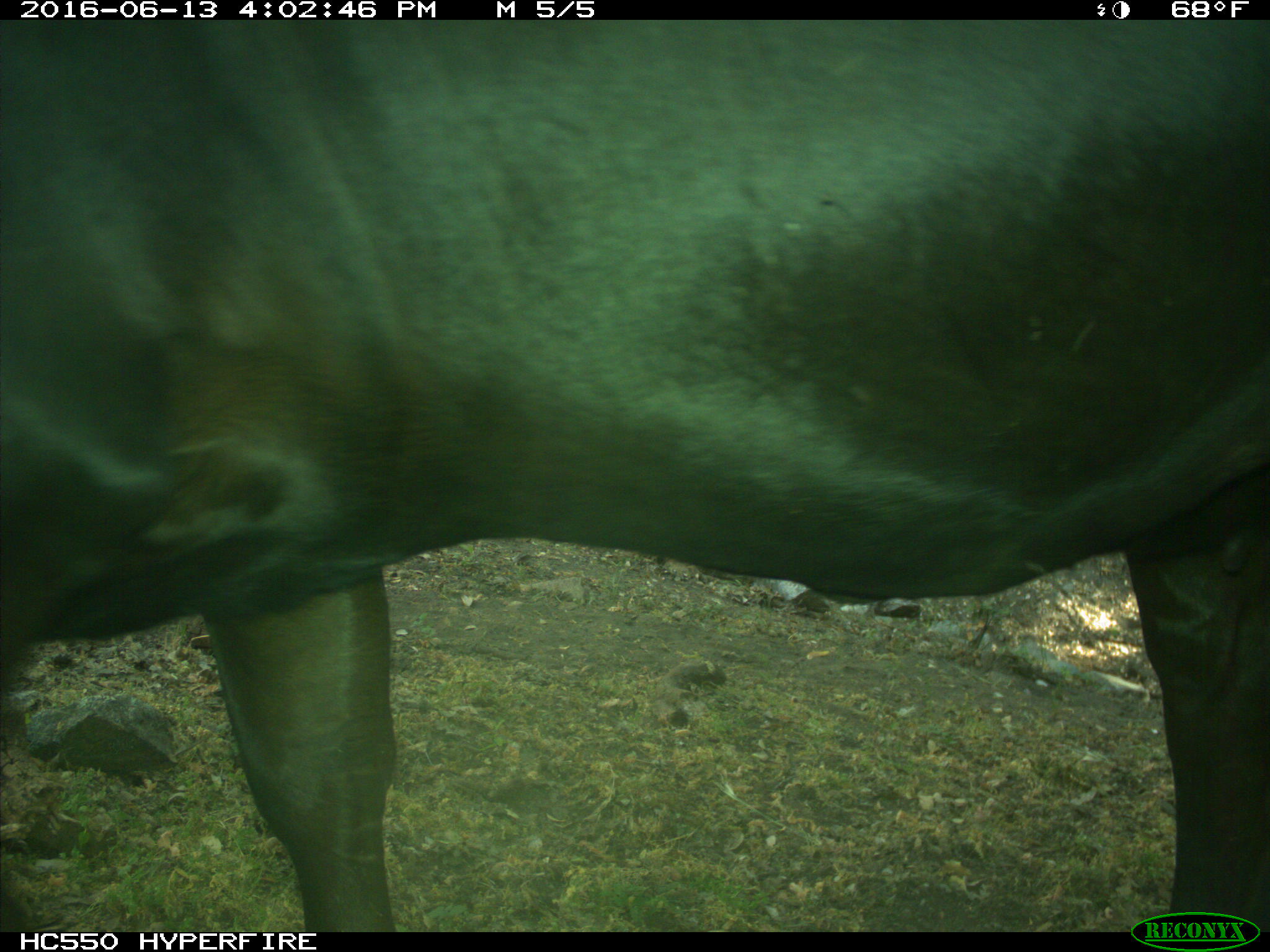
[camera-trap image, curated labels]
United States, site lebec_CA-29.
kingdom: Animalia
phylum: Chordata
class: Mammalia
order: Artiodactyla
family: Bovidae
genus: Bos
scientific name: Bos taurus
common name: domestic cow